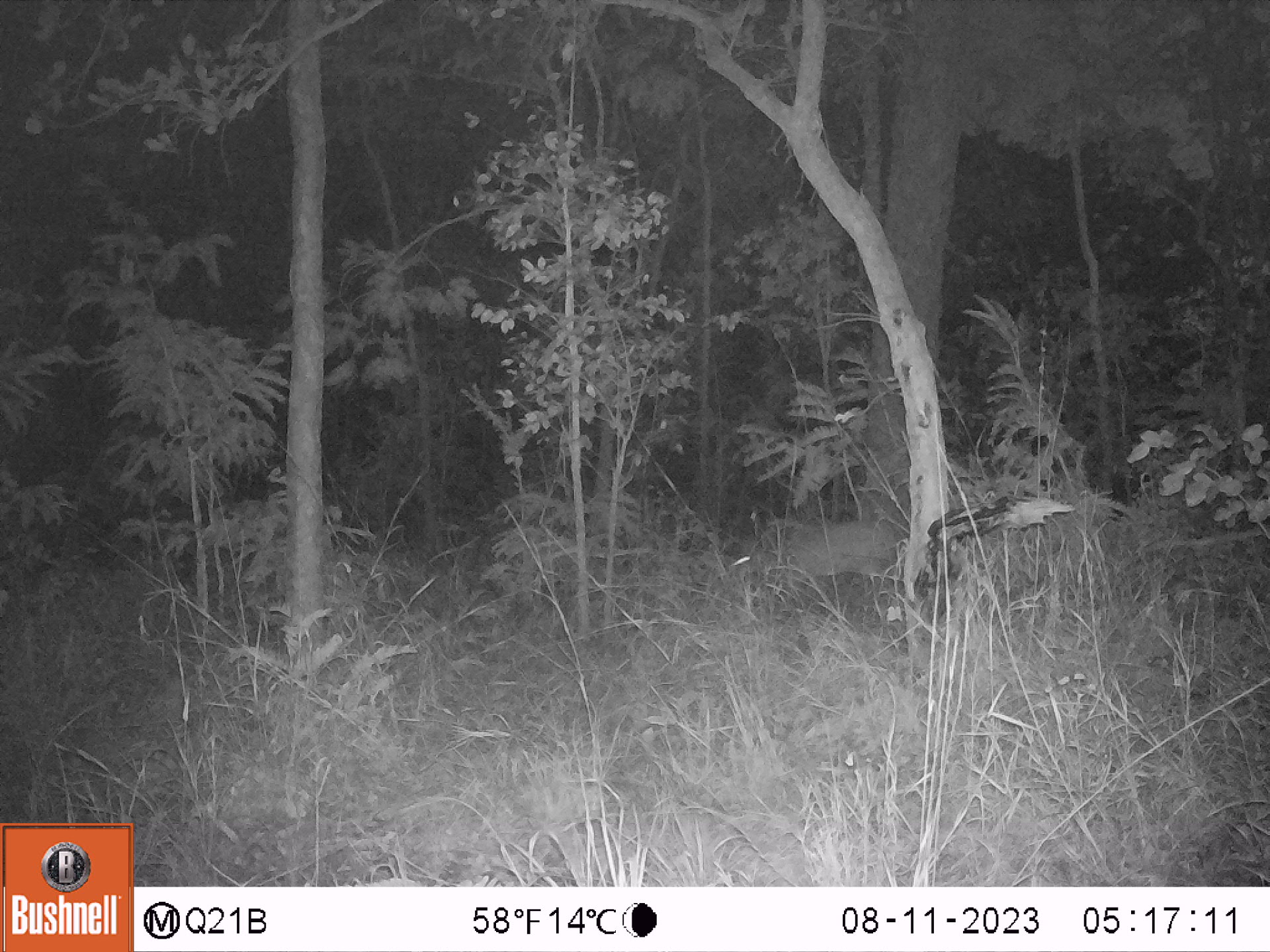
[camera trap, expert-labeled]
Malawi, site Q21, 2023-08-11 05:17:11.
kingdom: Animalia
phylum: Chordata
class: Mammalia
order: Artiodactyla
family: Bovidae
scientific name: Antilopinae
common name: small antelope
Small antelope (Antilopinae), count 1.